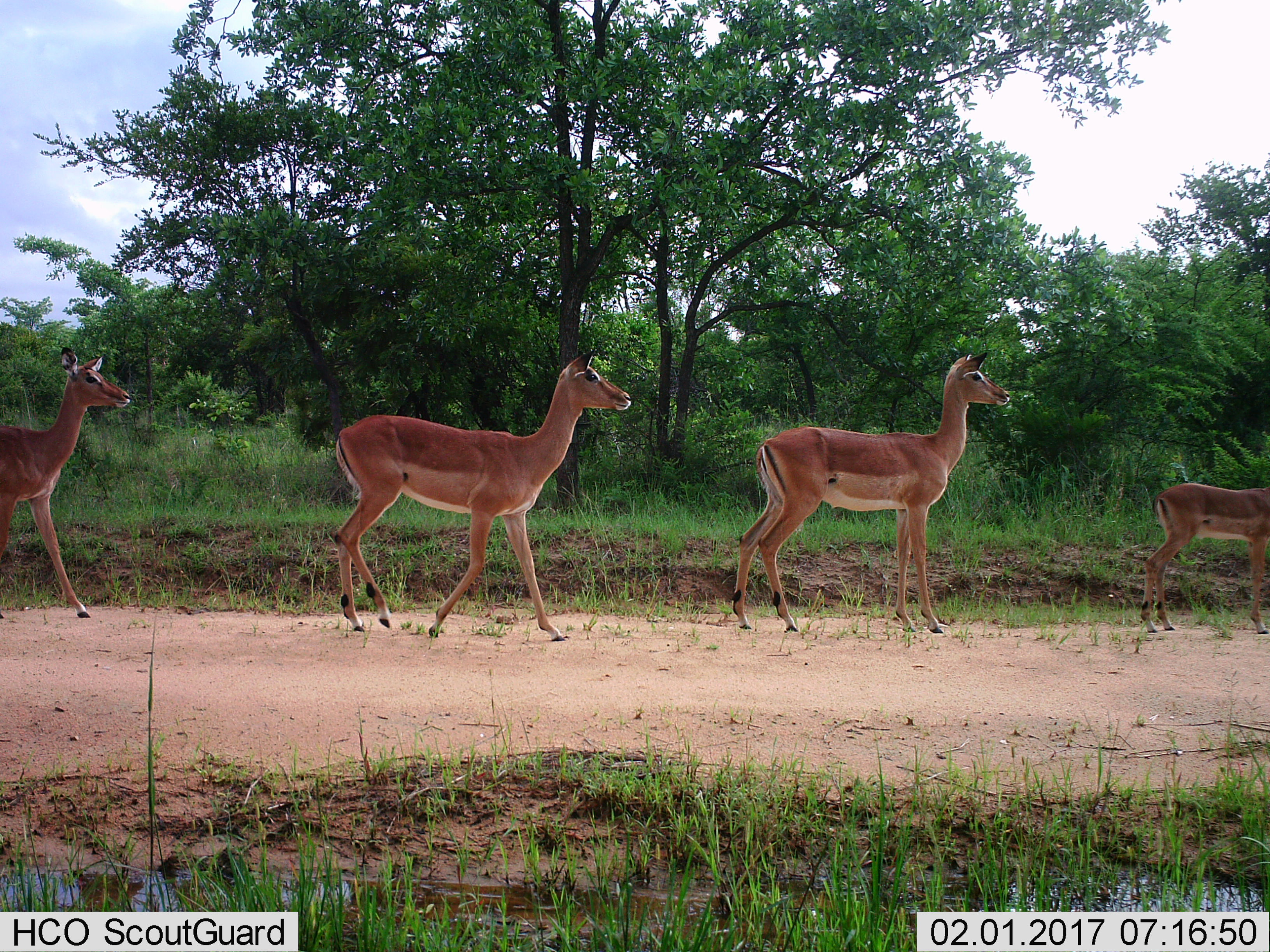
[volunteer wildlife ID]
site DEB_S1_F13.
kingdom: Animalia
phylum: Chordata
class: Mammalia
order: Artiodactyla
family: Bovidae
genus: Aepyceros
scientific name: Aepyceros melampus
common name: impala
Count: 4.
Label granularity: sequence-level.